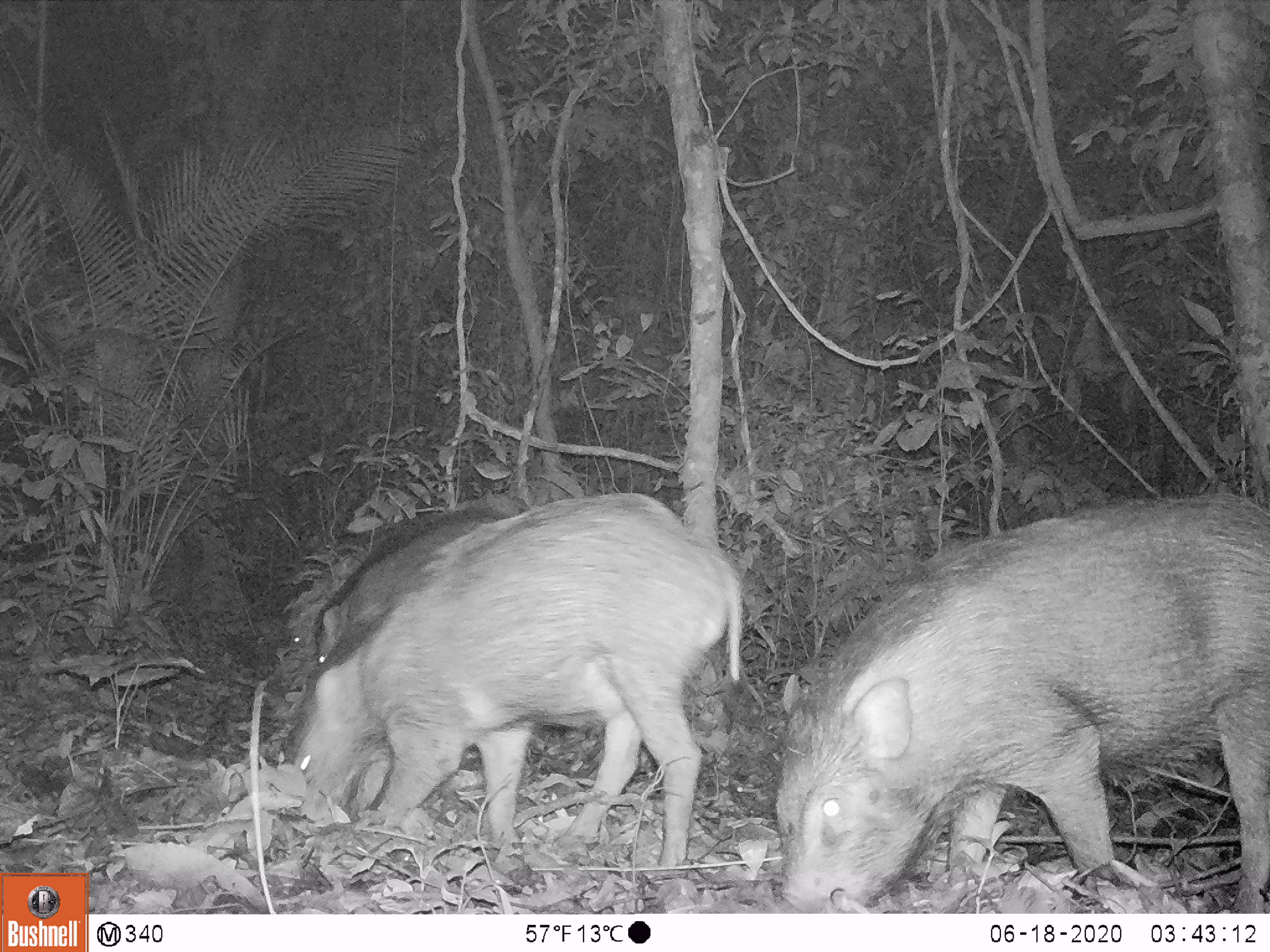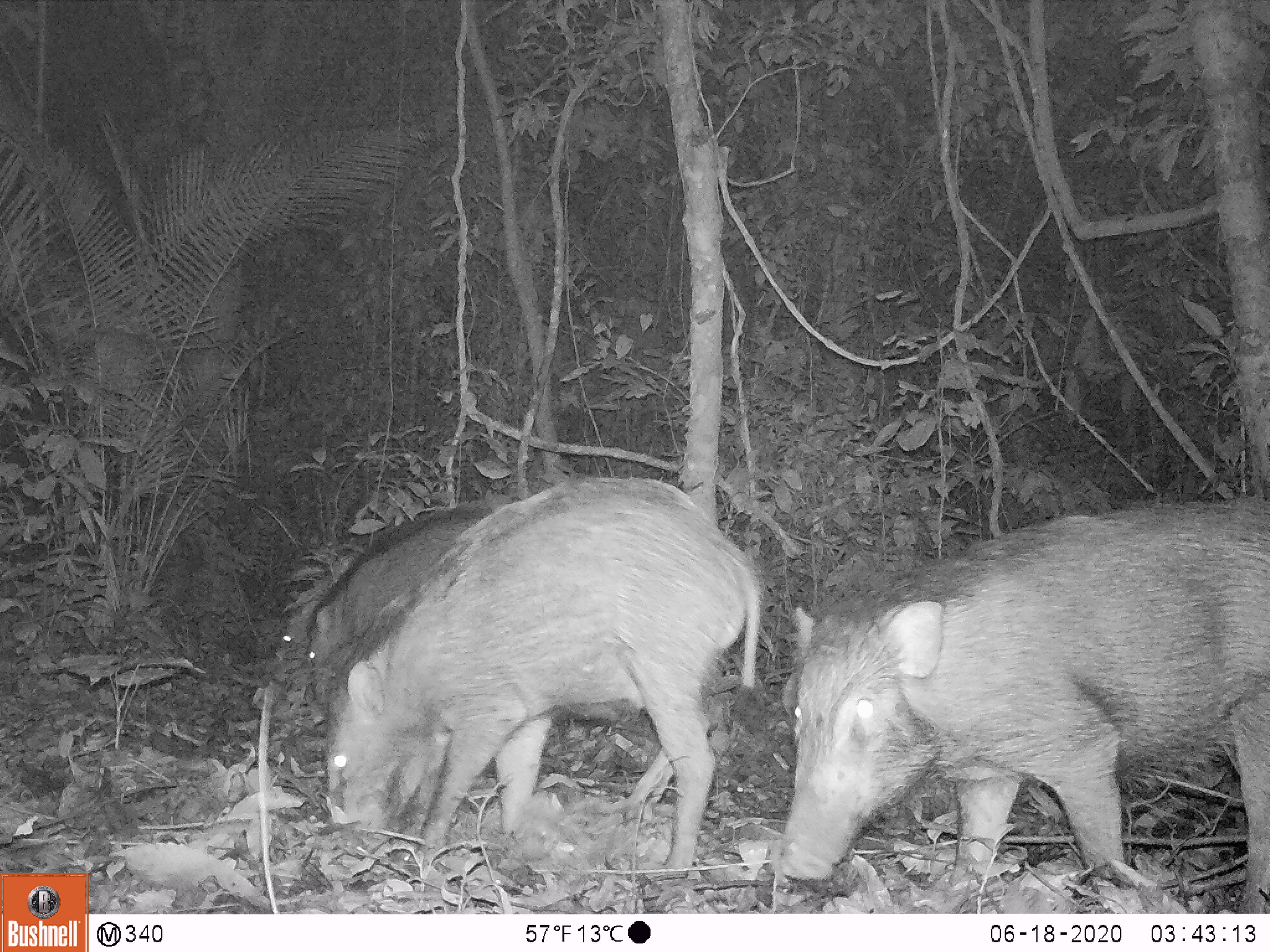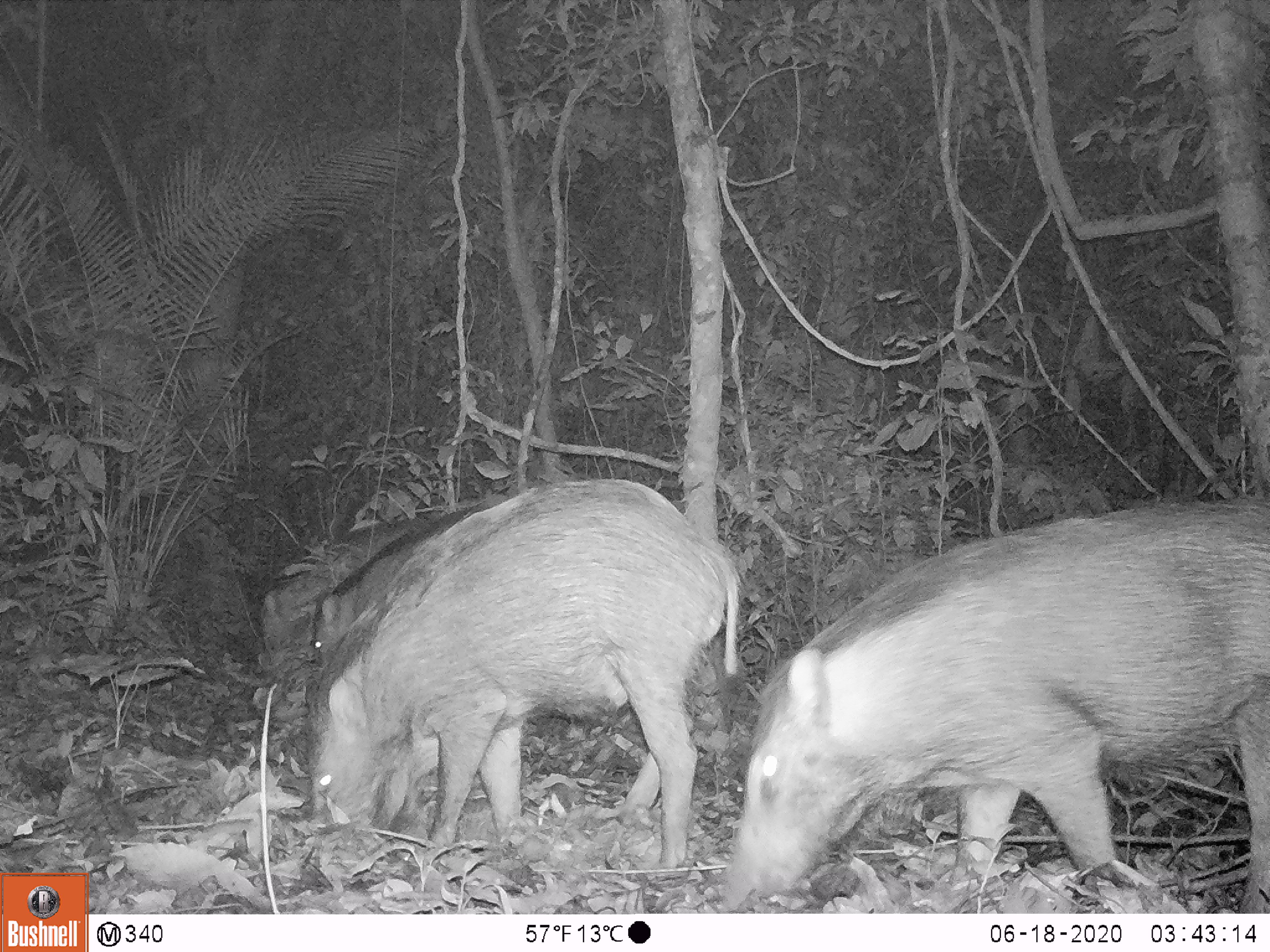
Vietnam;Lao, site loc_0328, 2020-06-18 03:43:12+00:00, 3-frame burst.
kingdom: Animalia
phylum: Chordata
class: Mammalia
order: Artiodactyla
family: Suidae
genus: Sus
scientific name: Sus scrofa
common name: eurasian wild pig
Eurasian wild pig (Sus scrofa). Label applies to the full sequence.